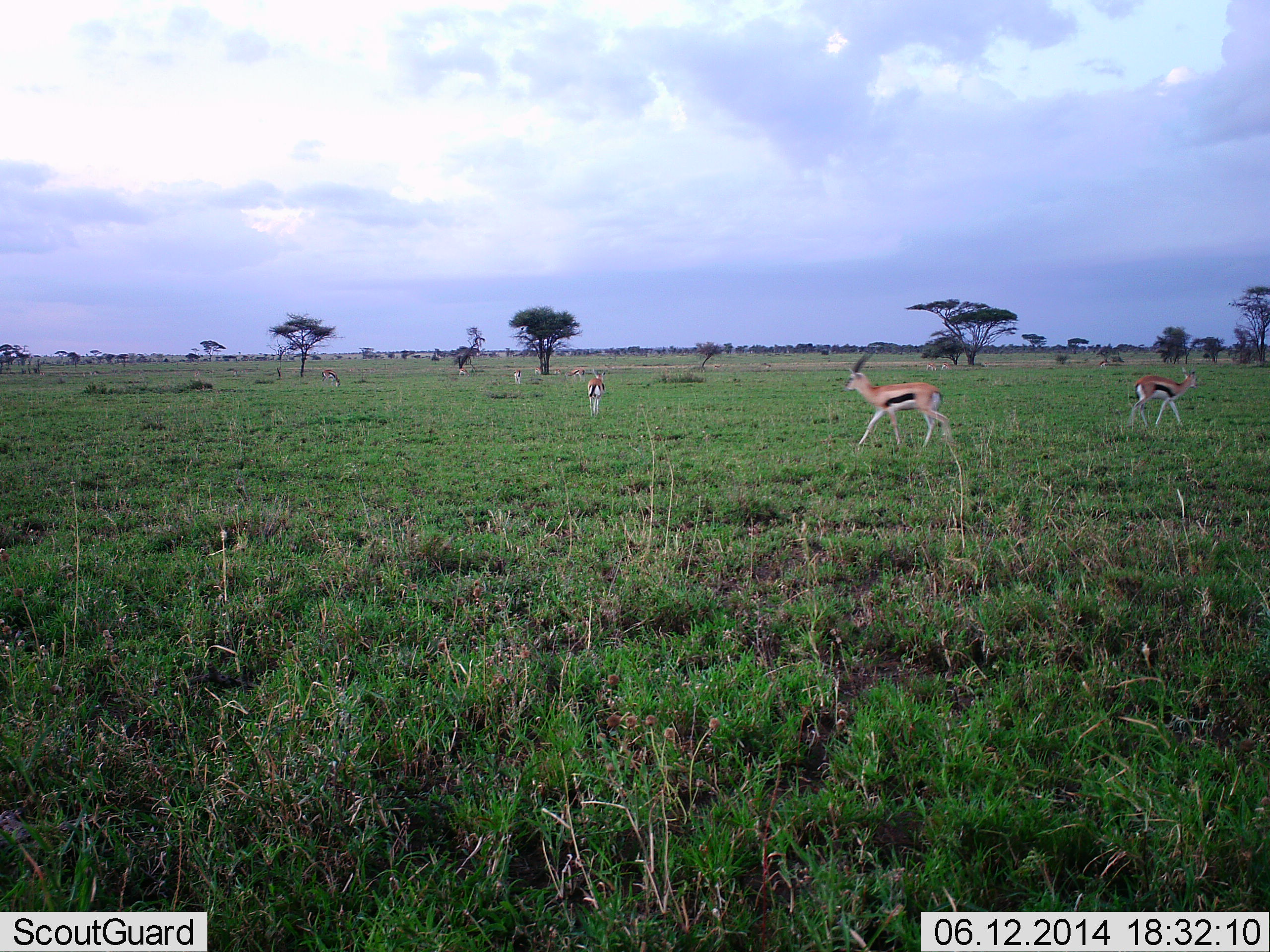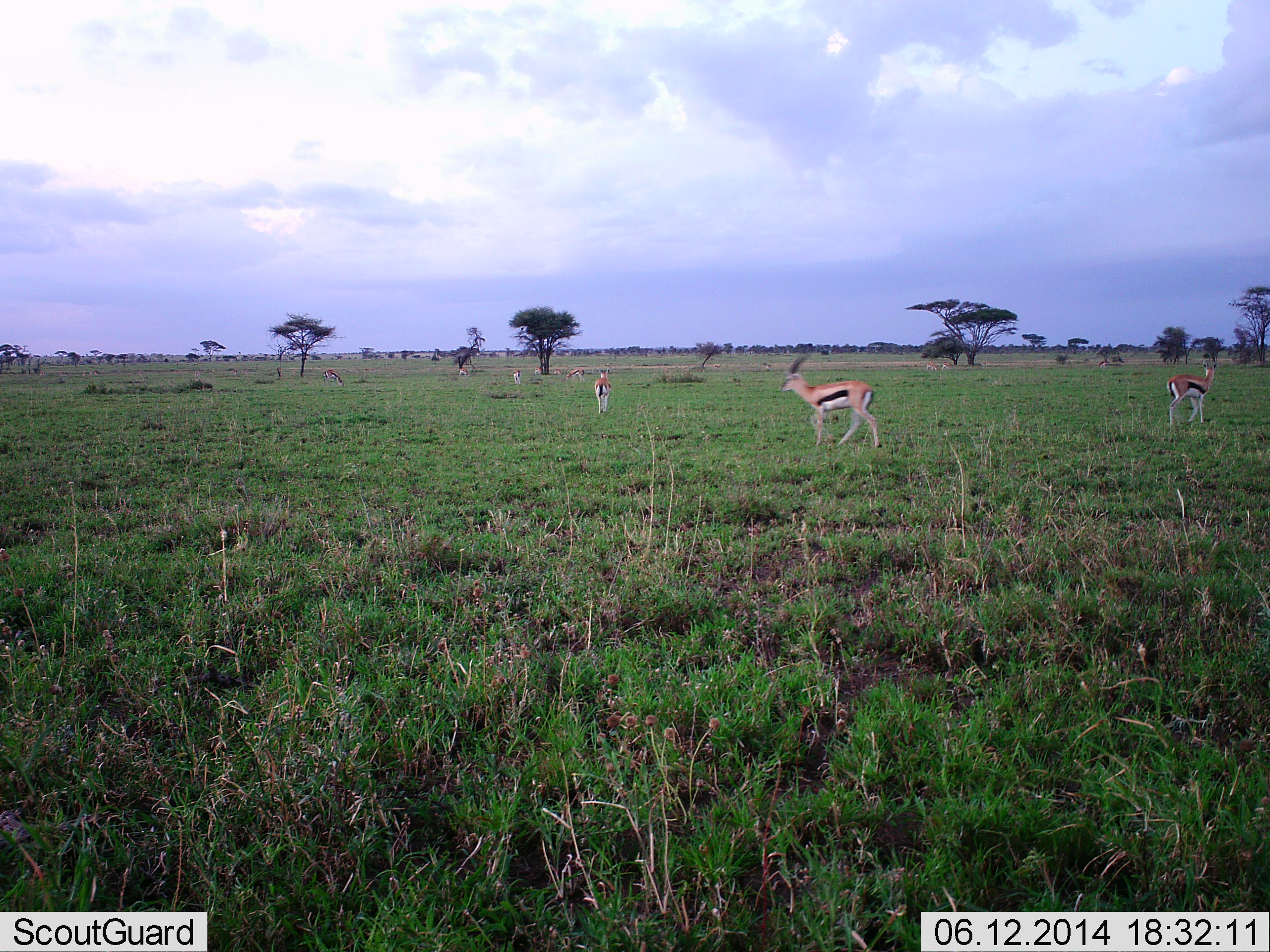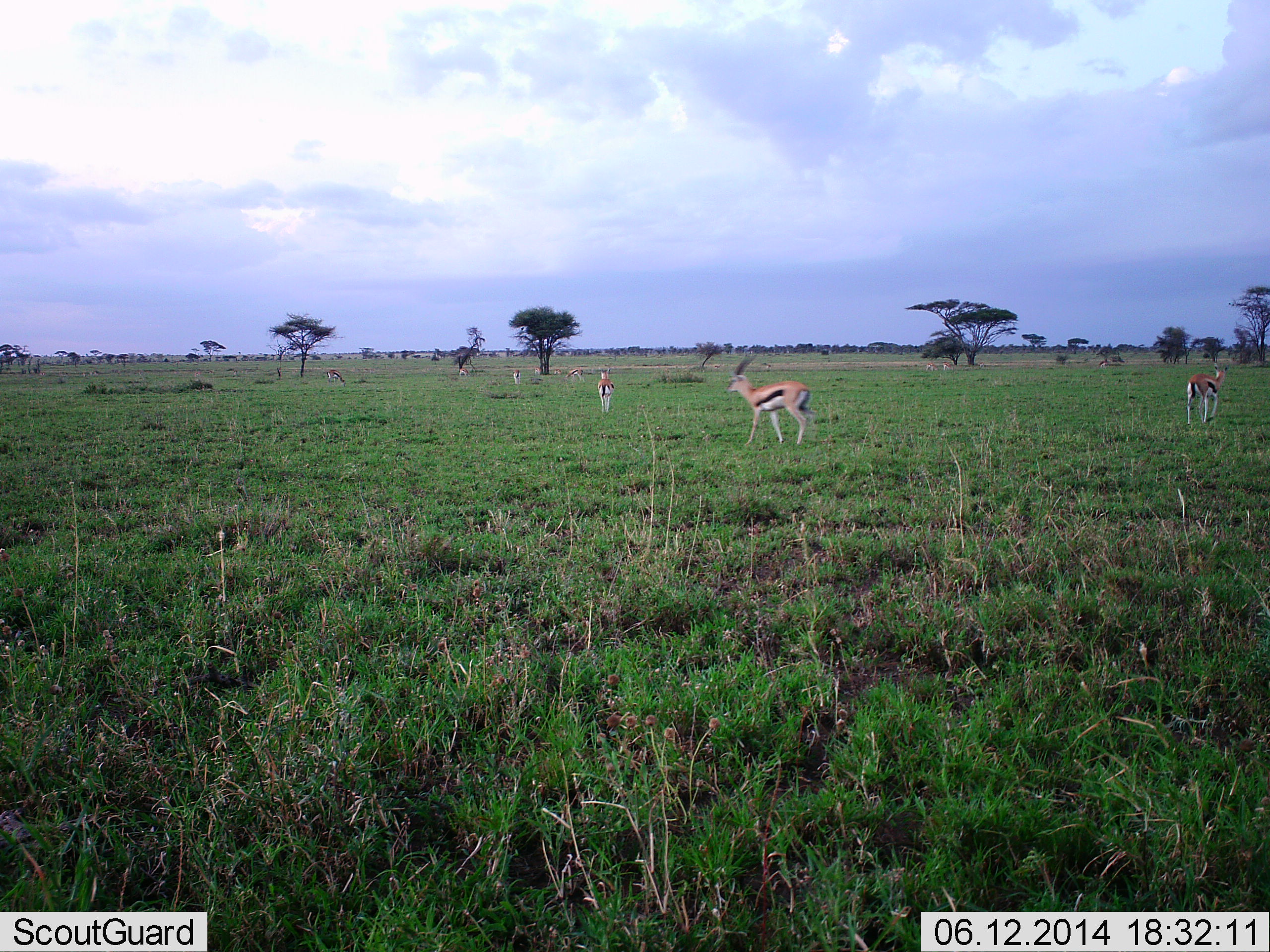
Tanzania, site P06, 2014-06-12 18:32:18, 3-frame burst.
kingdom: Animalia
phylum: Chordata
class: Mammalia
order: Artiodactyla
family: Bovidae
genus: Eudorcas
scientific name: Eudorcas thomsonii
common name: thomson's gazelle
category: gazellethomsons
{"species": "gazellethomsons (thomson's gazelle) (Eudorcas thomsonii)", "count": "4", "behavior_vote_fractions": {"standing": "60%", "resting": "0%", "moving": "70%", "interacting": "0%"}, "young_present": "0%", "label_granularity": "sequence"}